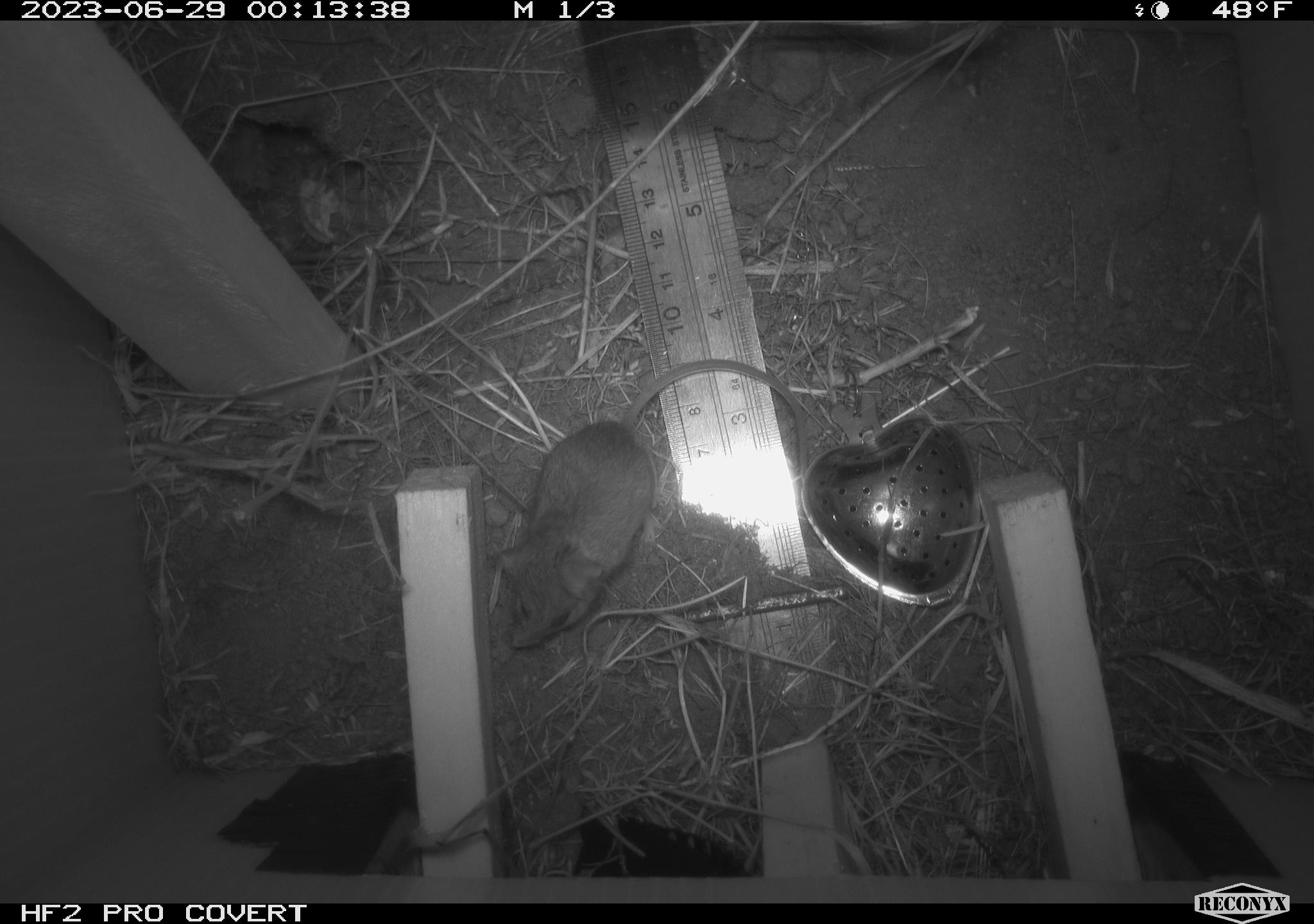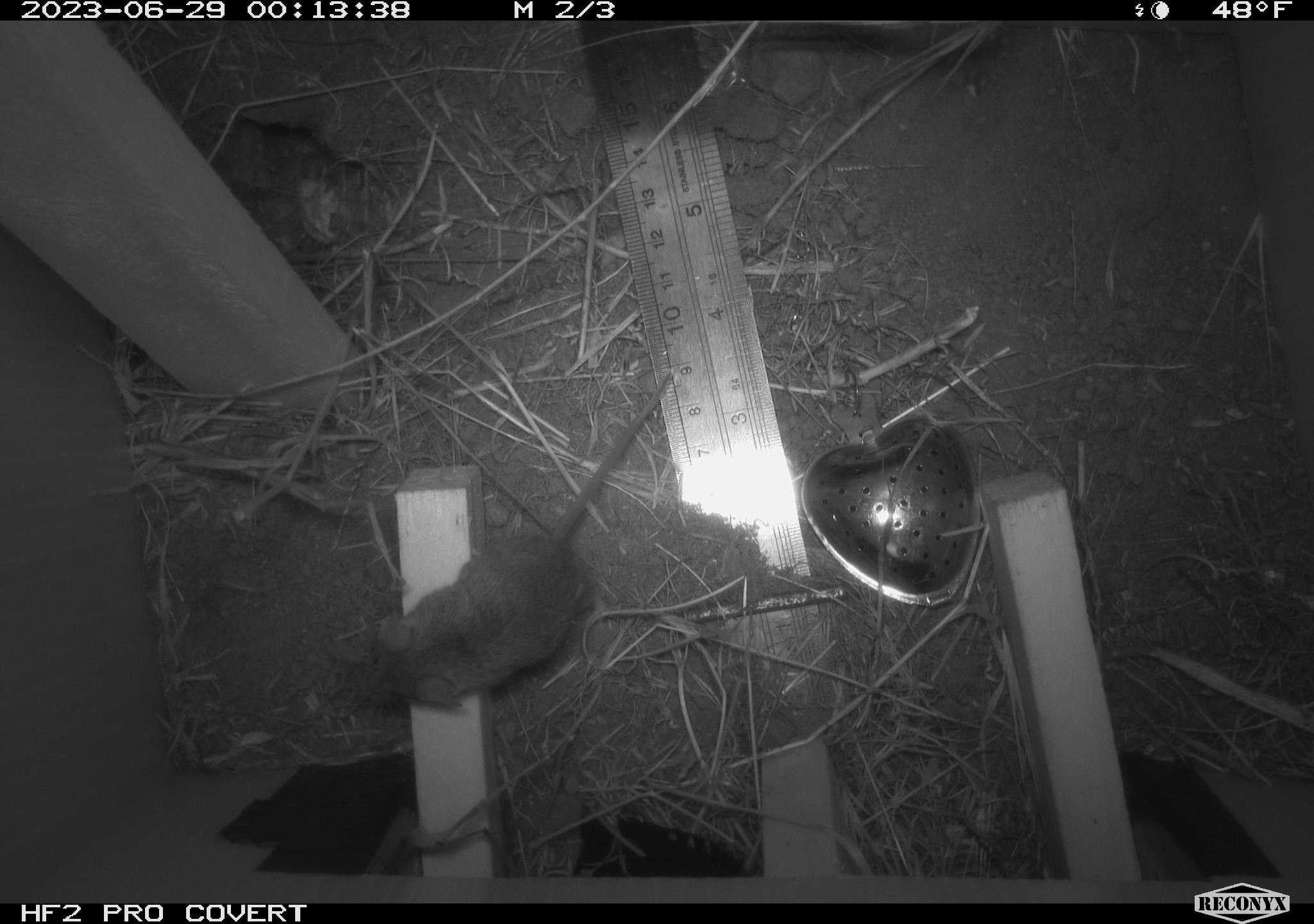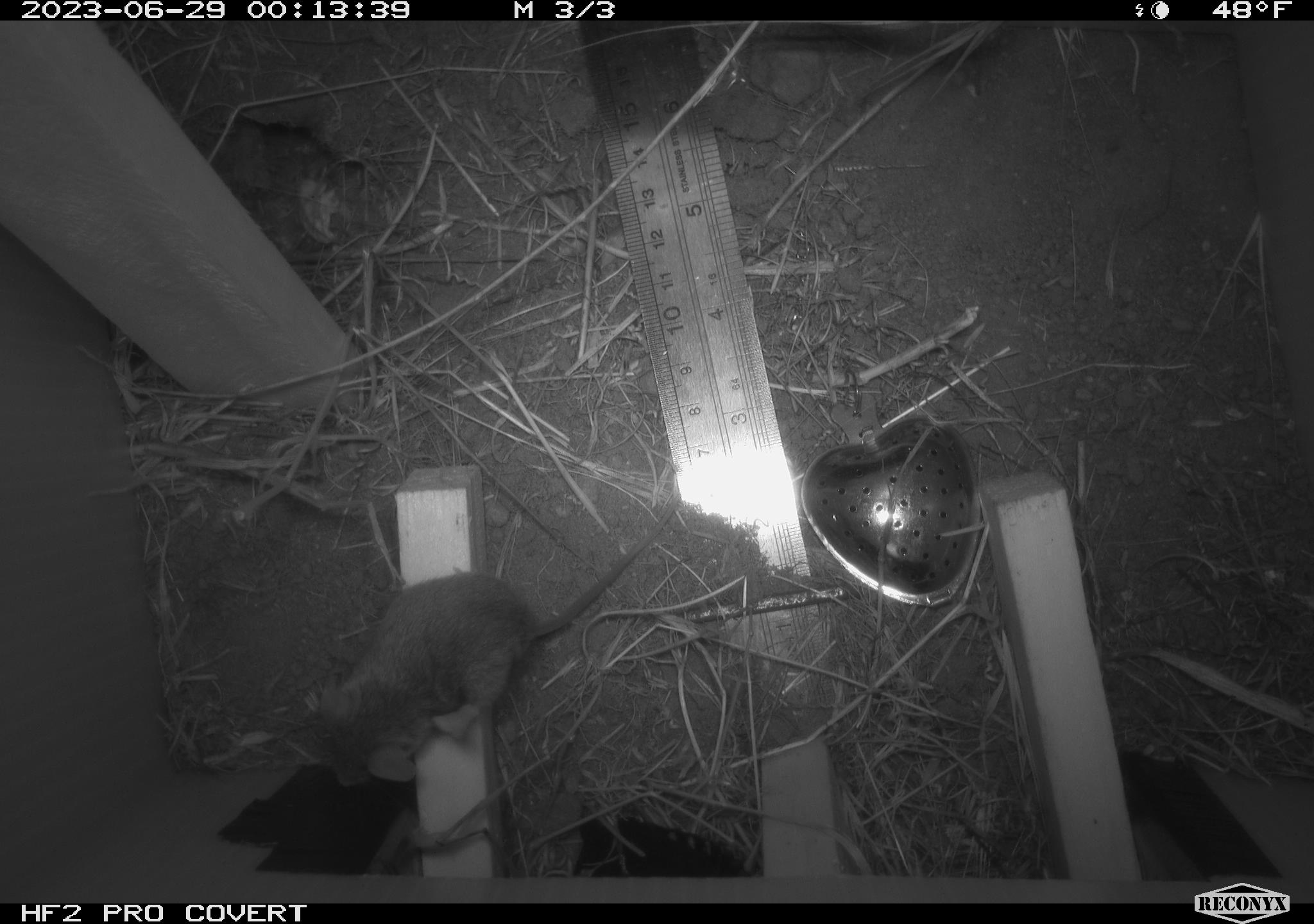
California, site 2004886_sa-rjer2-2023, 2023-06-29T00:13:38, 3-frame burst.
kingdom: Animalia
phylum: Chordata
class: Mammalia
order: Rodentia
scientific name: Rodentia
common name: mouse species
Mouse species (Rodentia).